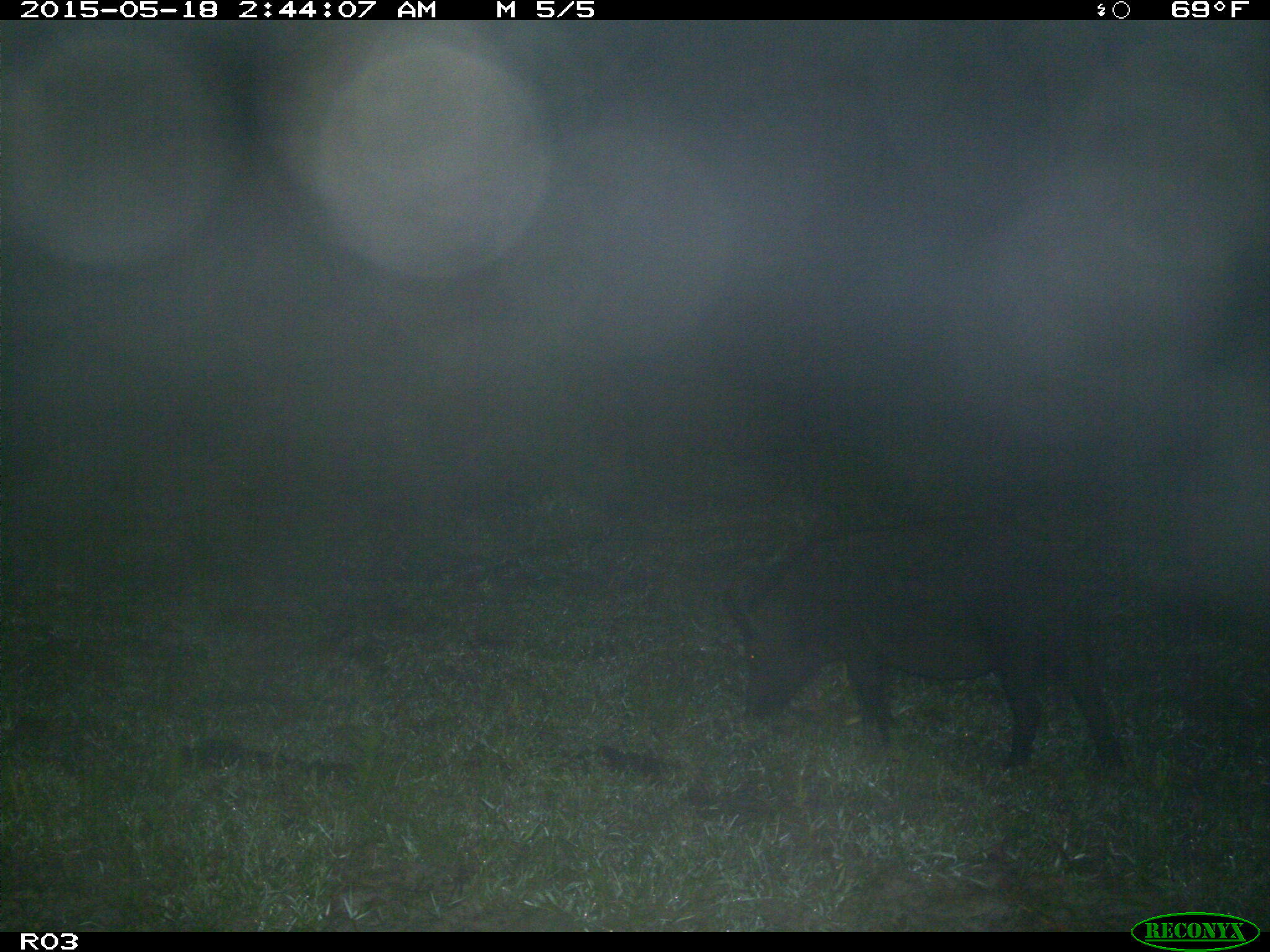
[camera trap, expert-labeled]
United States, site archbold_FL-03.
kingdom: Animalia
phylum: Chordata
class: Mammalia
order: Artiodactyla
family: Suidae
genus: Sus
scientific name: Sus scrofa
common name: wild boar